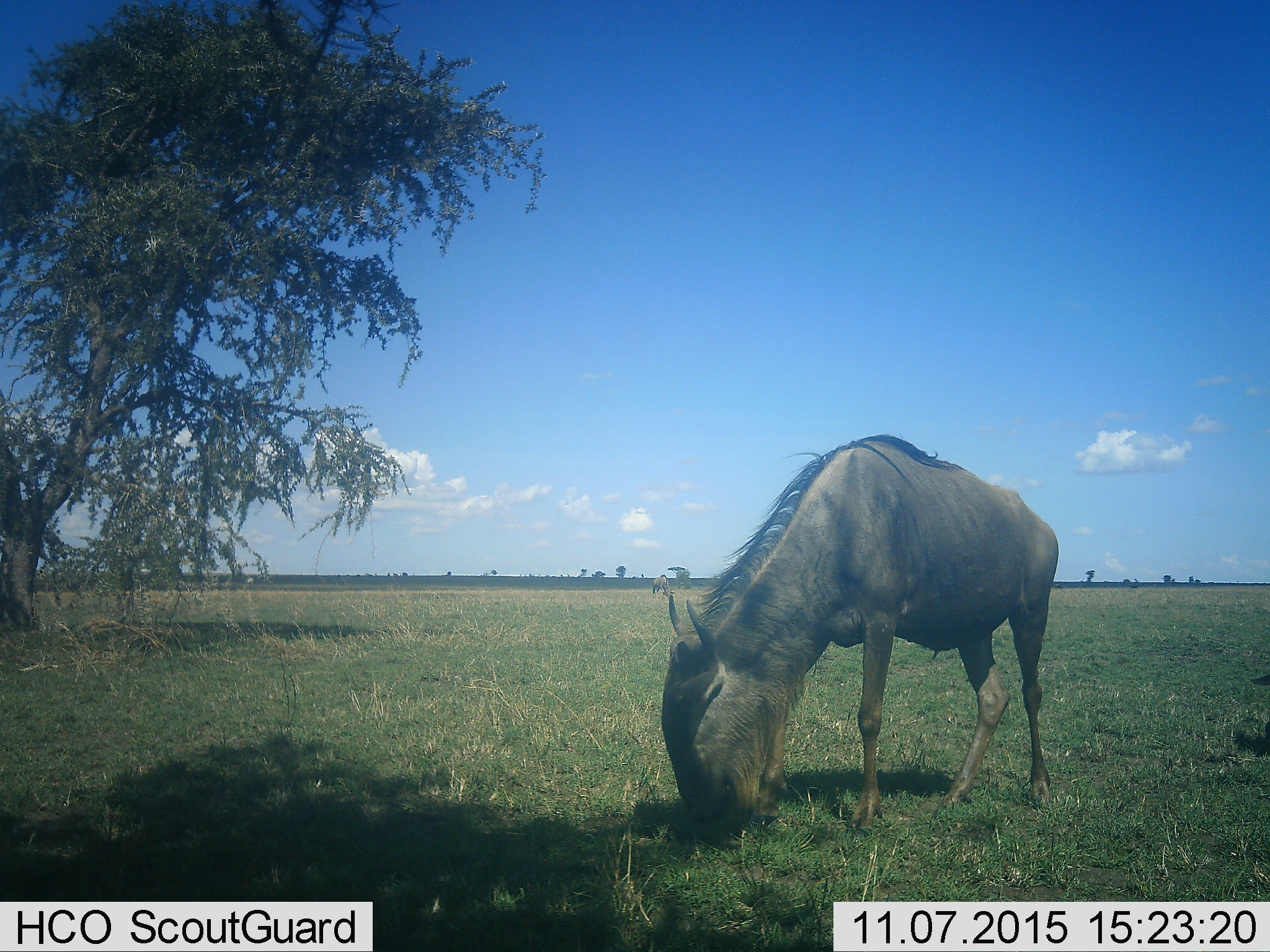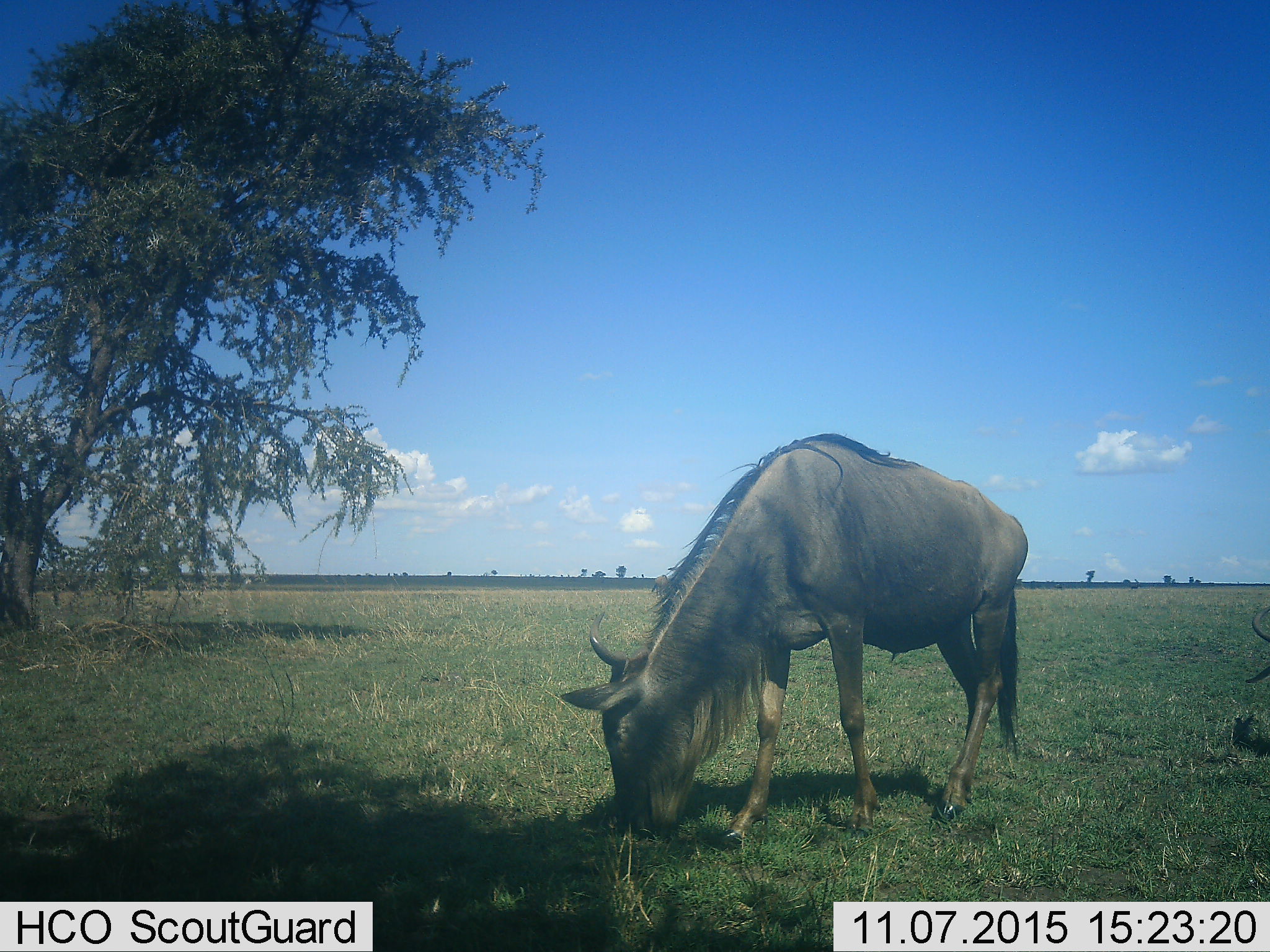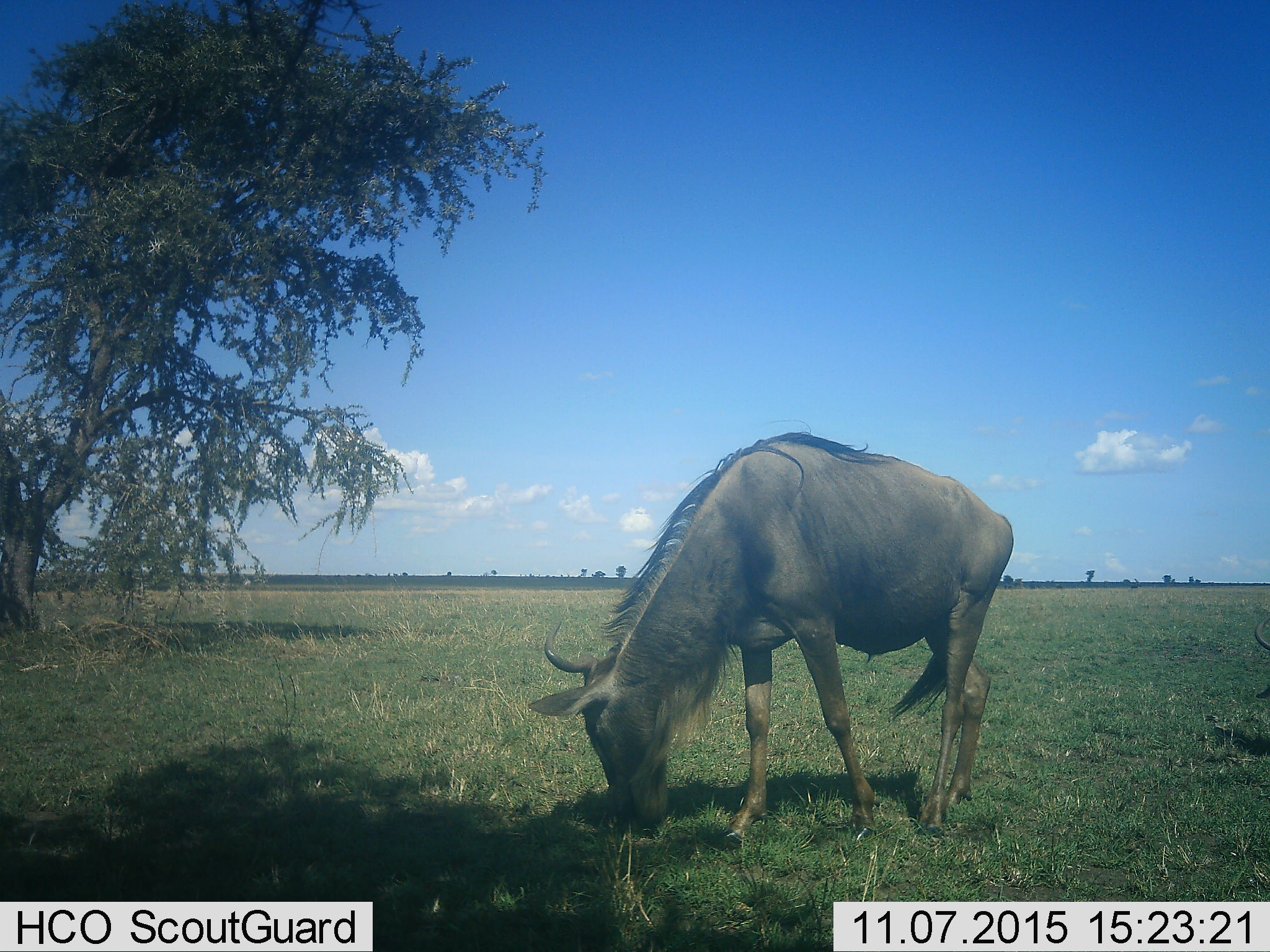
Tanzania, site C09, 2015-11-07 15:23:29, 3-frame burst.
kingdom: Animalia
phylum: Chordata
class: Mammalia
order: Artiodactyla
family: Bovidae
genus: Connochaetes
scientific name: Connochaetes taurinus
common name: blue wildebeest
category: wildebeest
Wildebeest (blue wildebeest) (Connochaetes taurinus), count 2. Behavior (volunteer vote fractions): standing 17%, resting 11%, moving 6%, interacting 0%. Young present (vote fraction): 0%. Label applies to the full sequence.